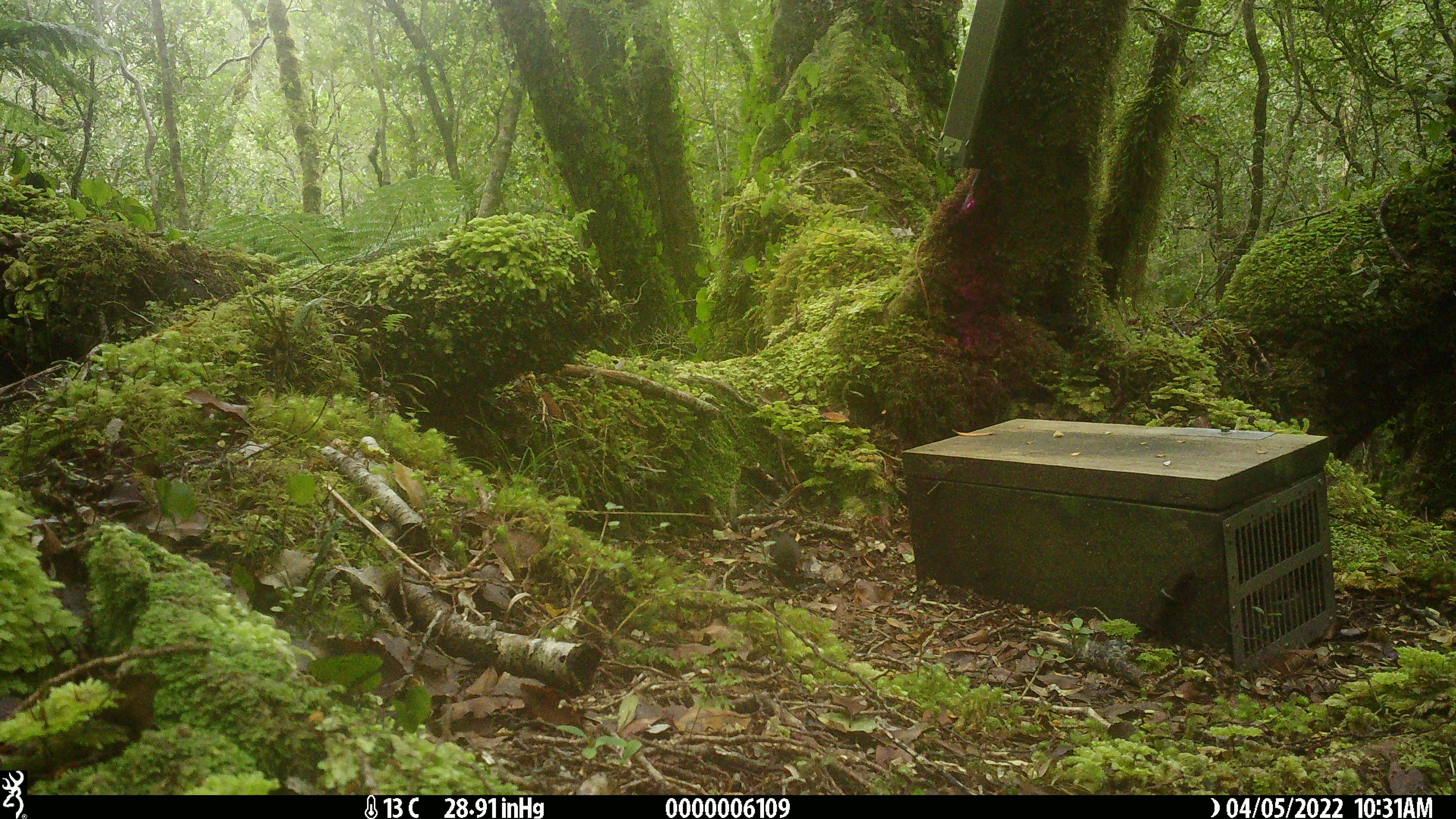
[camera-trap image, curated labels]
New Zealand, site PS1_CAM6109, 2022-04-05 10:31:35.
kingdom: Animalia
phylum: Chordata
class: Aves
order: Psittaciformes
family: Strigopidae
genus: Nestor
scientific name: Nestor meridionalis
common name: kaka